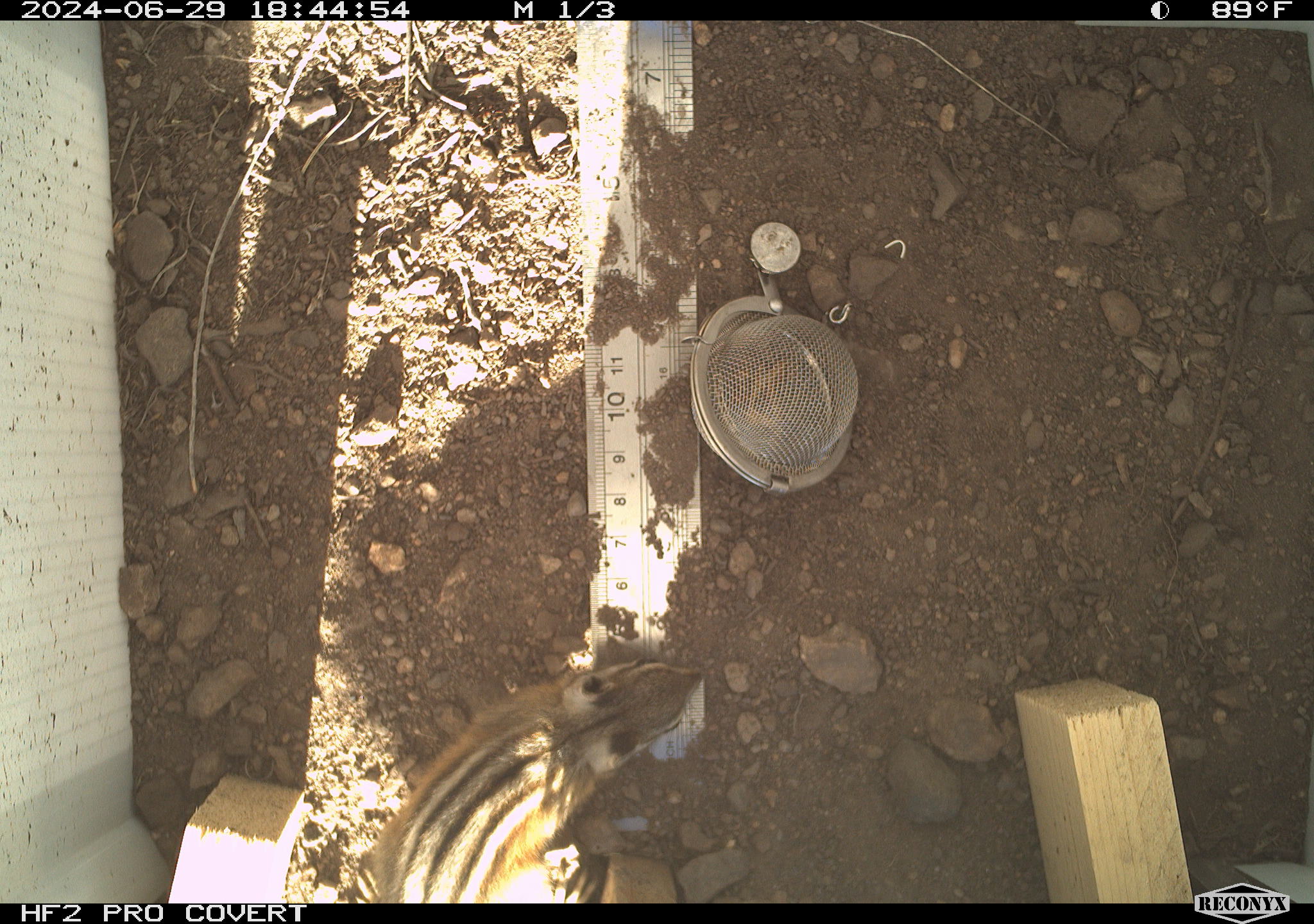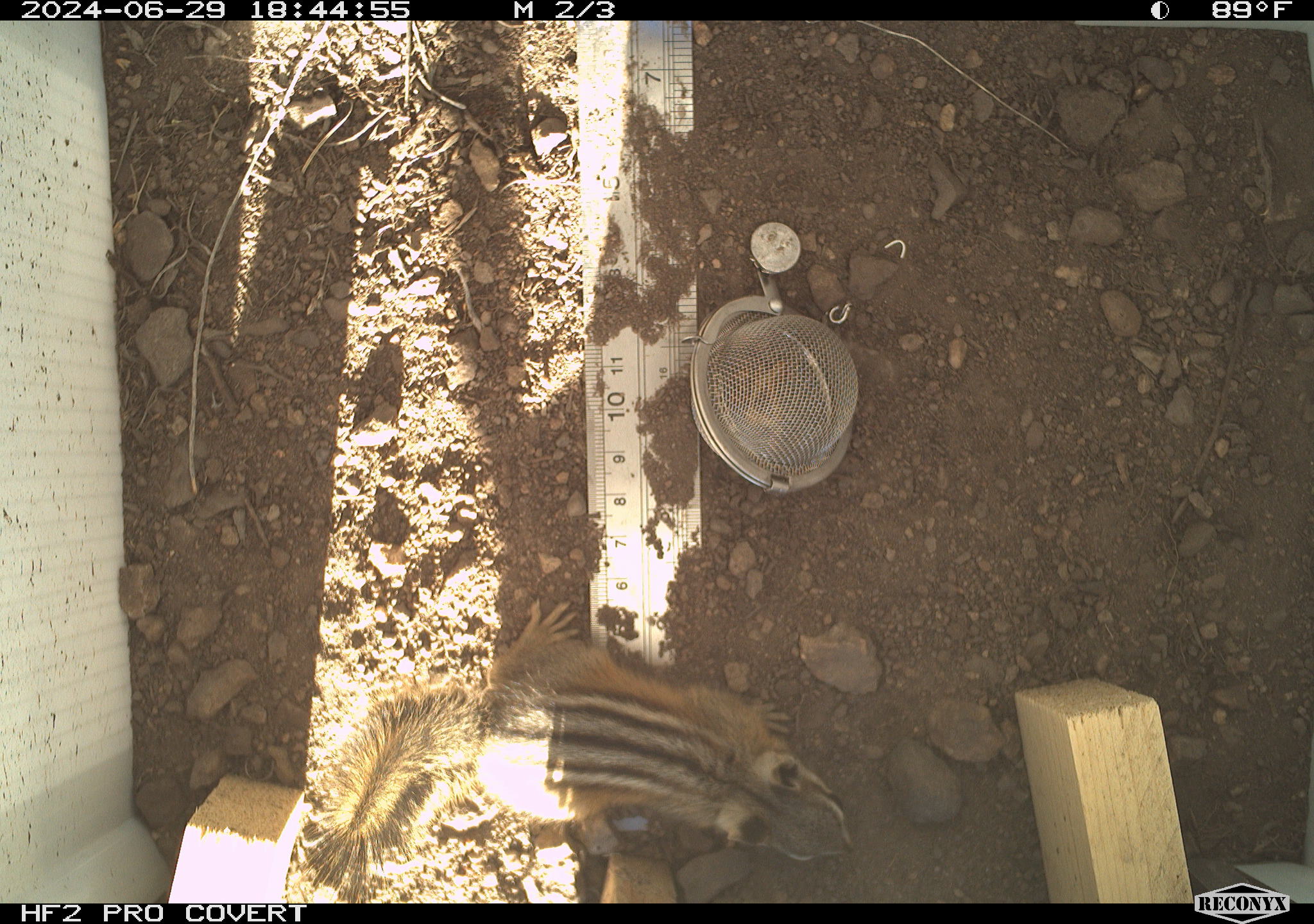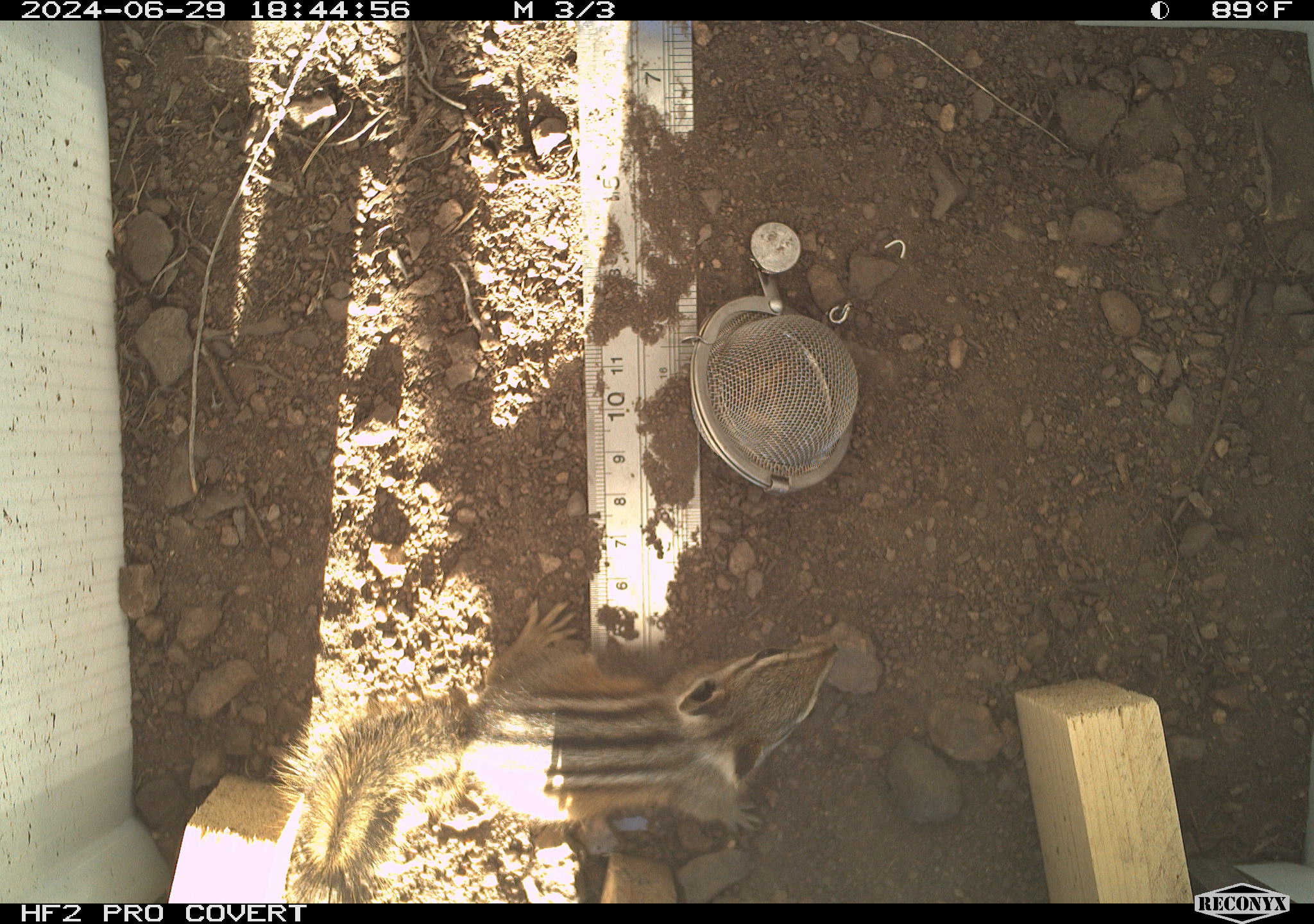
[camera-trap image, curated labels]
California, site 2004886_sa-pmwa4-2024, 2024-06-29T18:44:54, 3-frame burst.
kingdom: Animalia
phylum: Chordata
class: Mammalia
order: Rodentia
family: Sciuridae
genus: Neotamias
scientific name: Neotamias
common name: western chipmunks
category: neotamias species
Neotamias species (western chipmunks) (Neotamias).